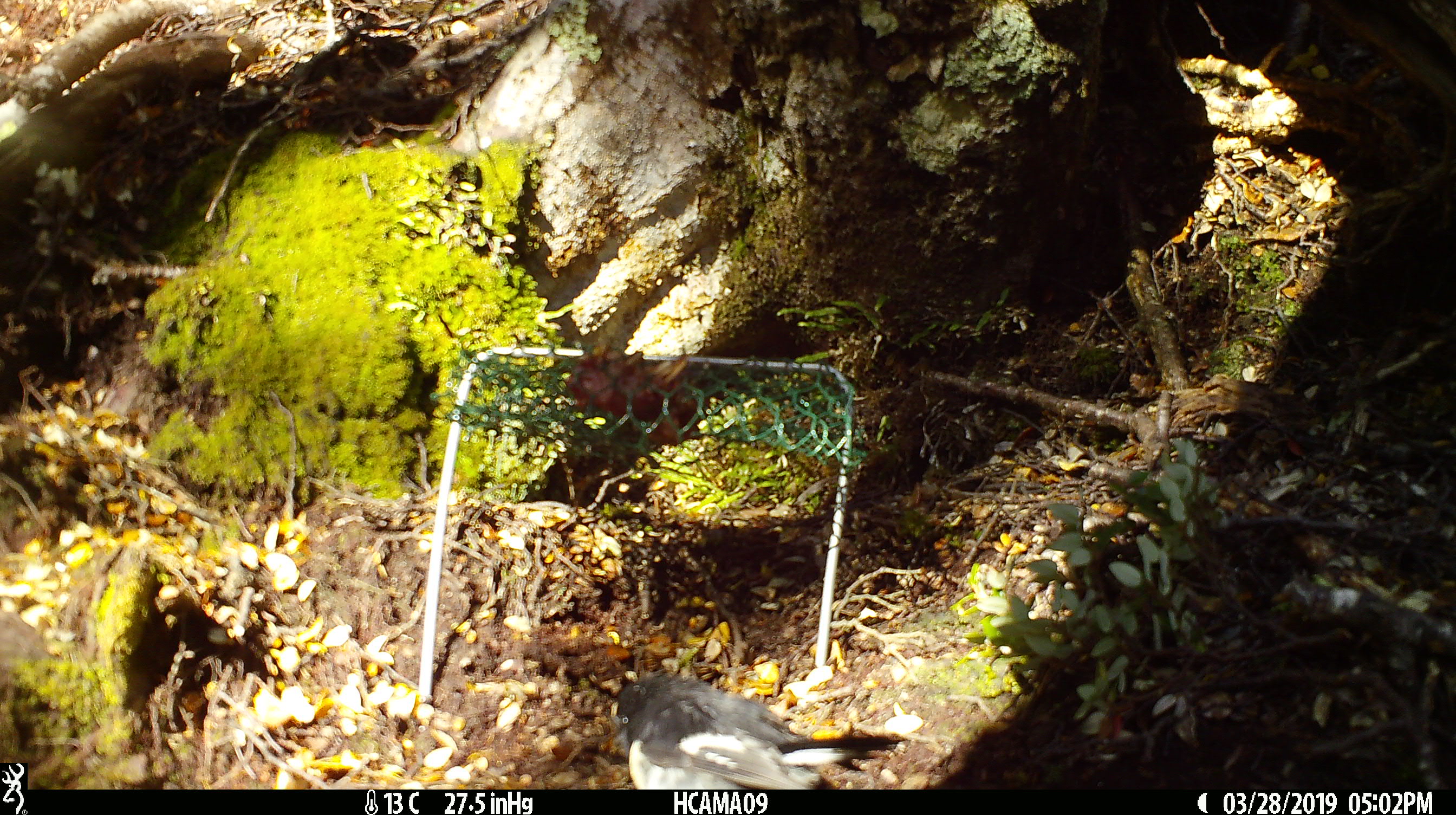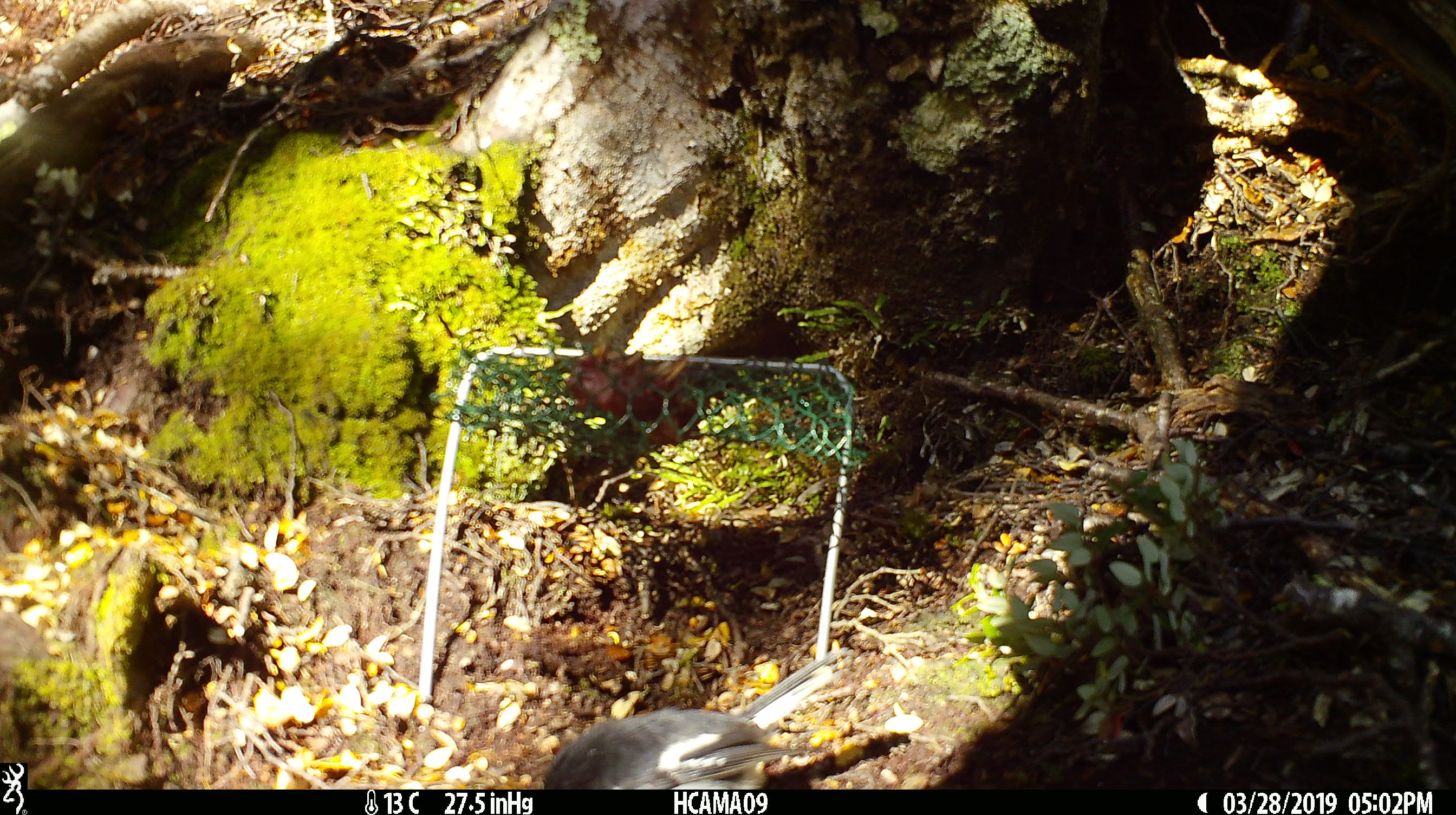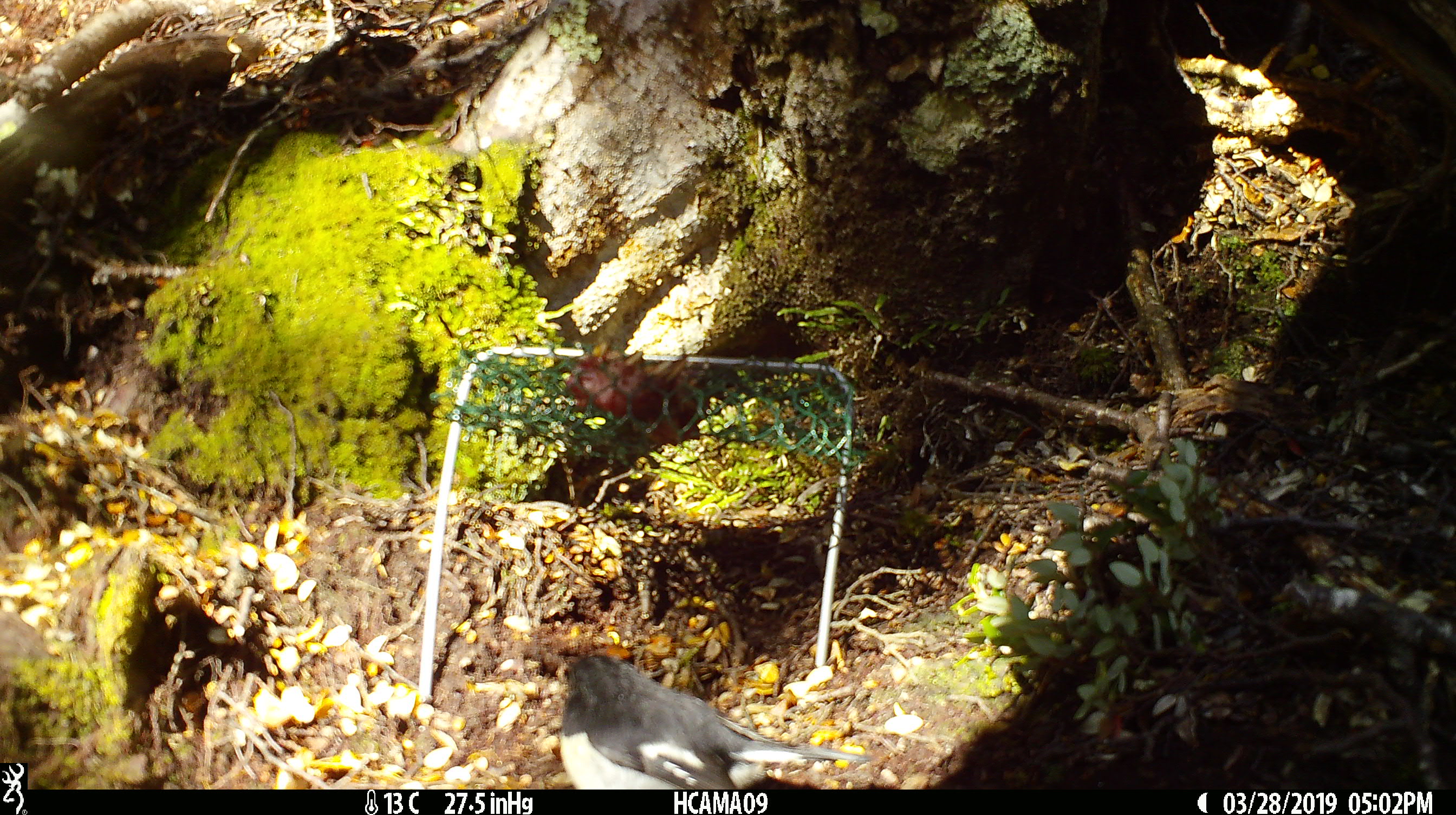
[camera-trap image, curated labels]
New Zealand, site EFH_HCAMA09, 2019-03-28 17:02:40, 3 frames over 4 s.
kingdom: Animalia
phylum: Chordata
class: Aves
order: Passeriformes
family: Petroicidae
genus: Petroica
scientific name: Petroica macrocephala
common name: tomtit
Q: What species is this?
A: Tomtit (Petroica macrocephala).